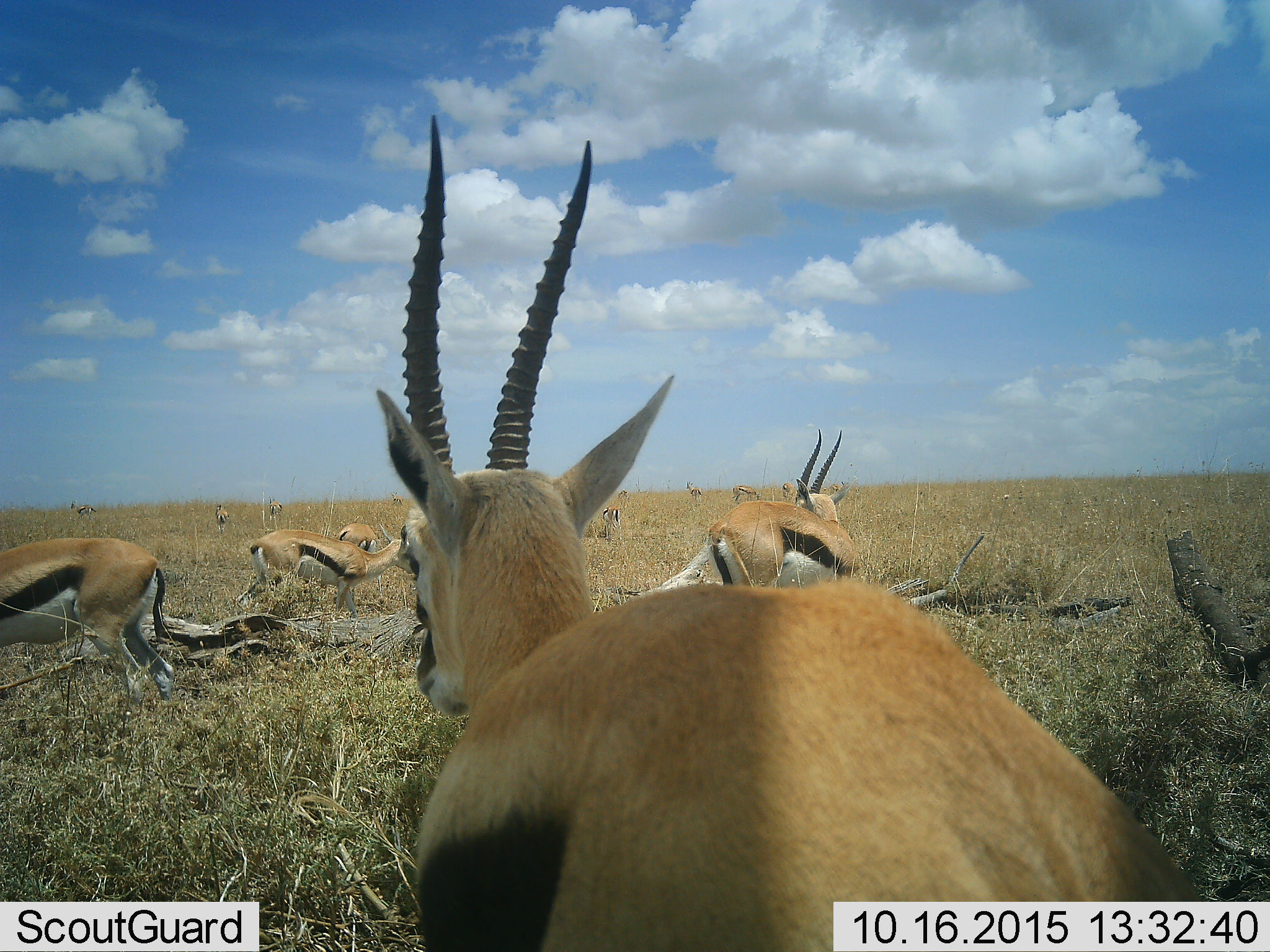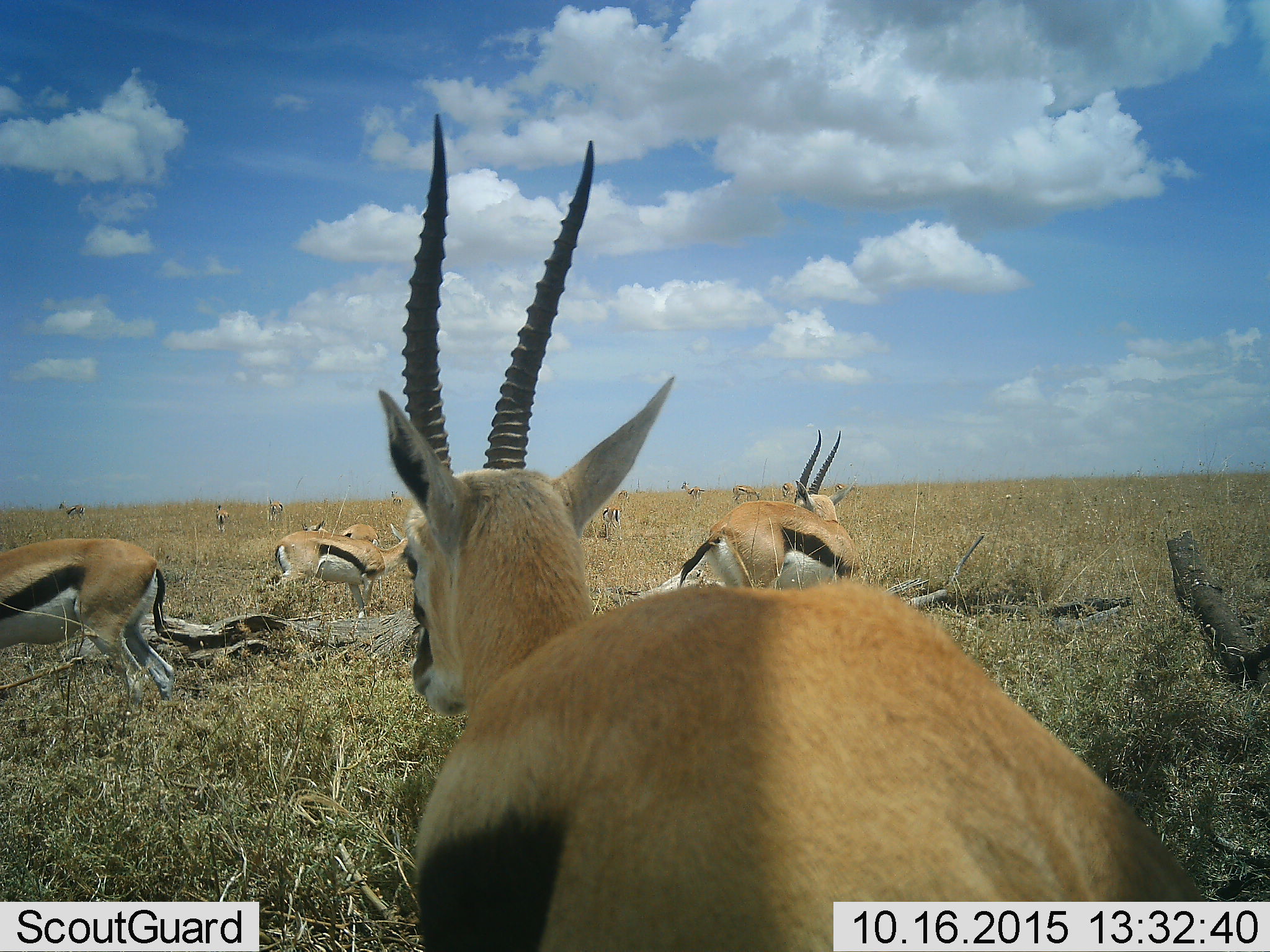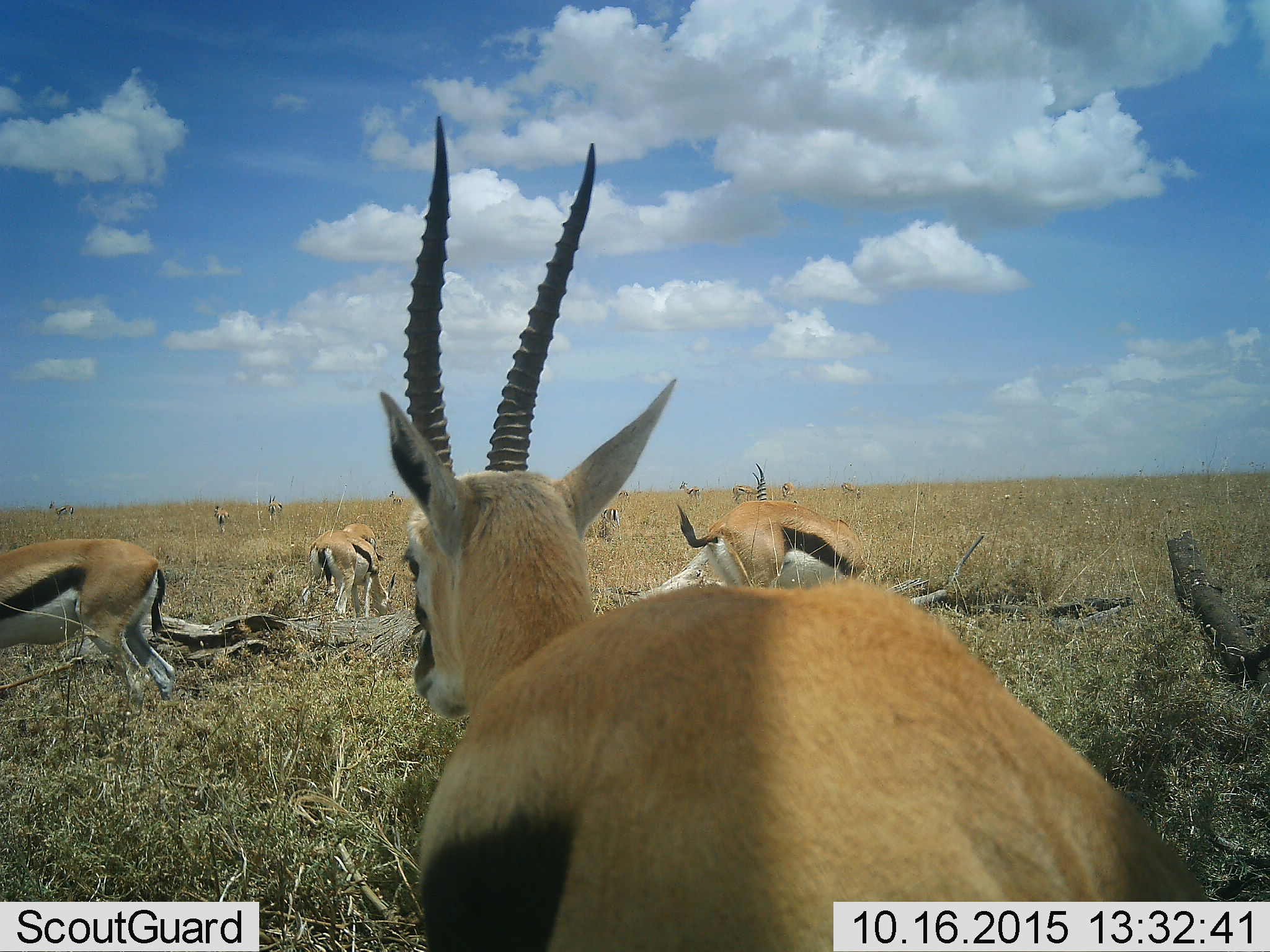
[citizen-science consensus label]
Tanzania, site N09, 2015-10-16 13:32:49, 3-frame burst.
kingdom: Animalia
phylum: Chordata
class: Mammalia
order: Artiodactyla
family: Bovidae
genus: Eudorcas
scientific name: Eudorcas thomsonii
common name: thomson's gazelle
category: gazellethomsons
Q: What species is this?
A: Gazellethomsons (thomson's gazelle) (Eudorcas thomsonii).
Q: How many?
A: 11-50.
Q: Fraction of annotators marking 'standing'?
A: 78%.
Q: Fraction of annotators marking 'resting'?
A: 11%.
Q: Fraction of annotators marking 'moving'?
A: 33%.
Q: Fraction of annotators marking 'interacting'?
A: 0%.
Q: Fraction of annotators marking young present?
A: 0%.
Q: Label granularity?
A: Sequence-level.